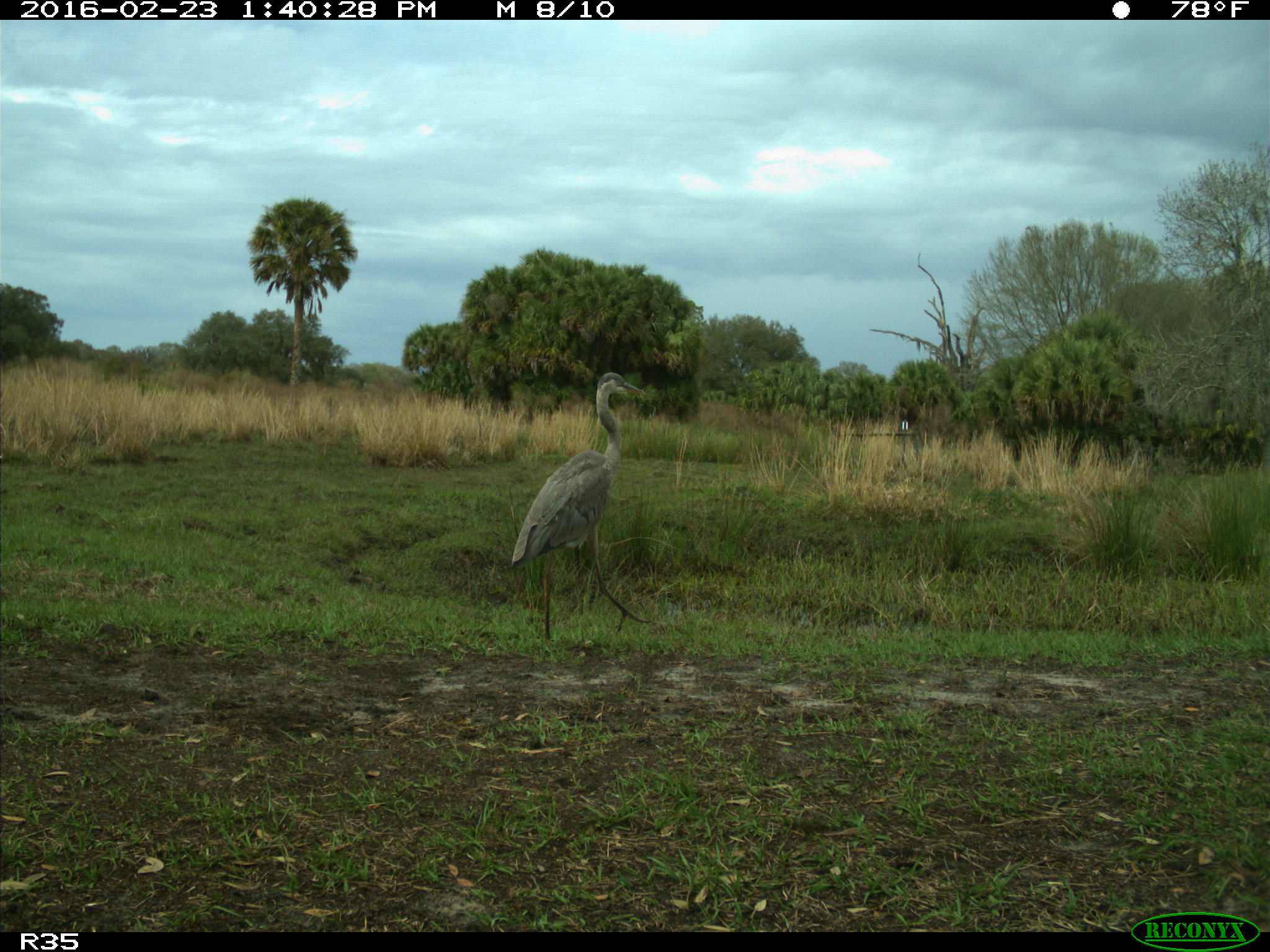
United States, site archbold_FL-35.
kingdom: Animalia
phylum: Chordata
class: Aves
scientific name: Aves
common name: birds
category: unidentified bird